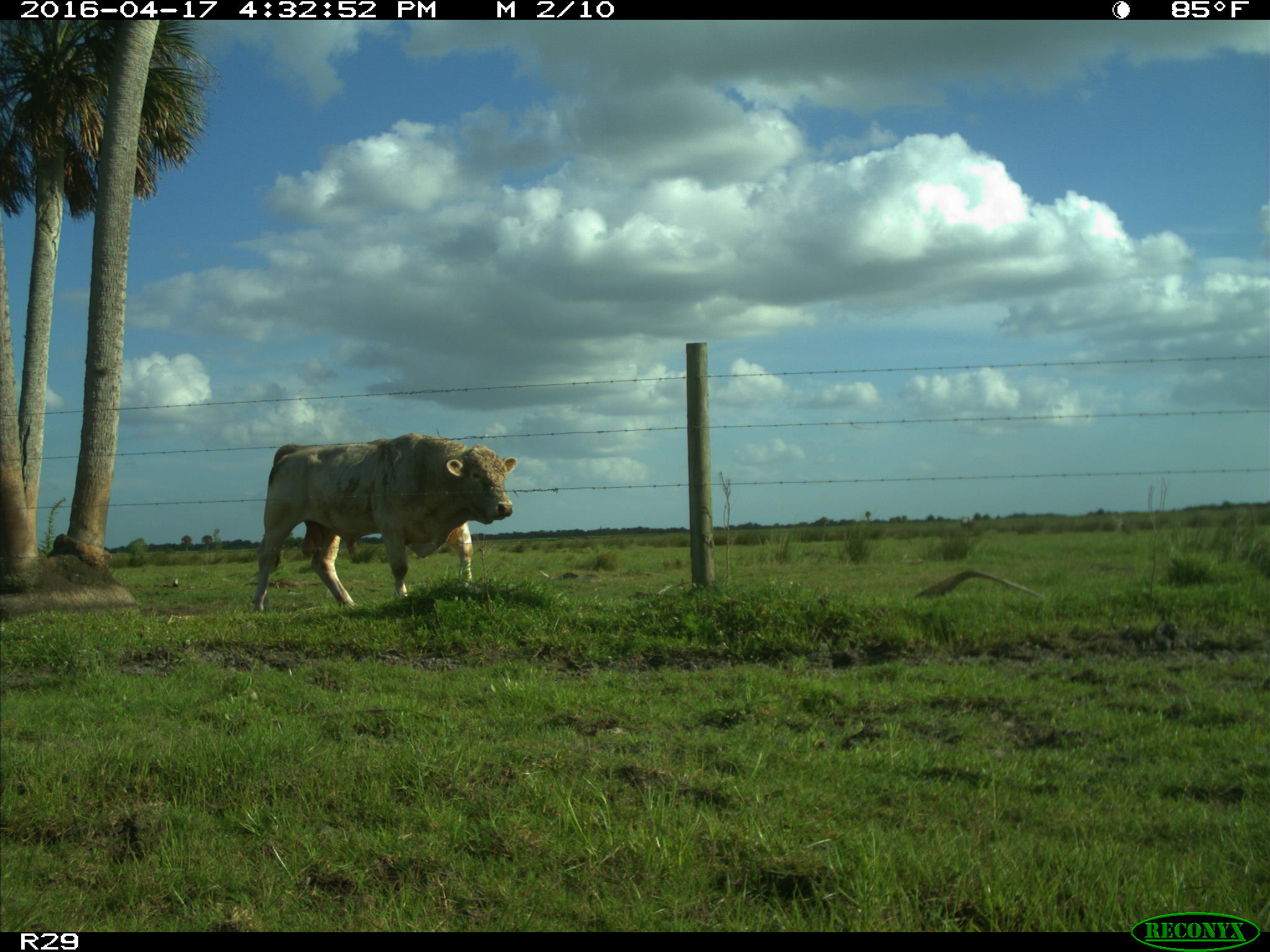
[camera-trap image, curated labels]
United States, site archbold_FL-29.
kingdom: Animalia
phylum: Chordata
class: Mammalia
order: Artiodactyla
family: Bovidae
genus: Bos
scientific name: Bos taurus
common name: domestic cow